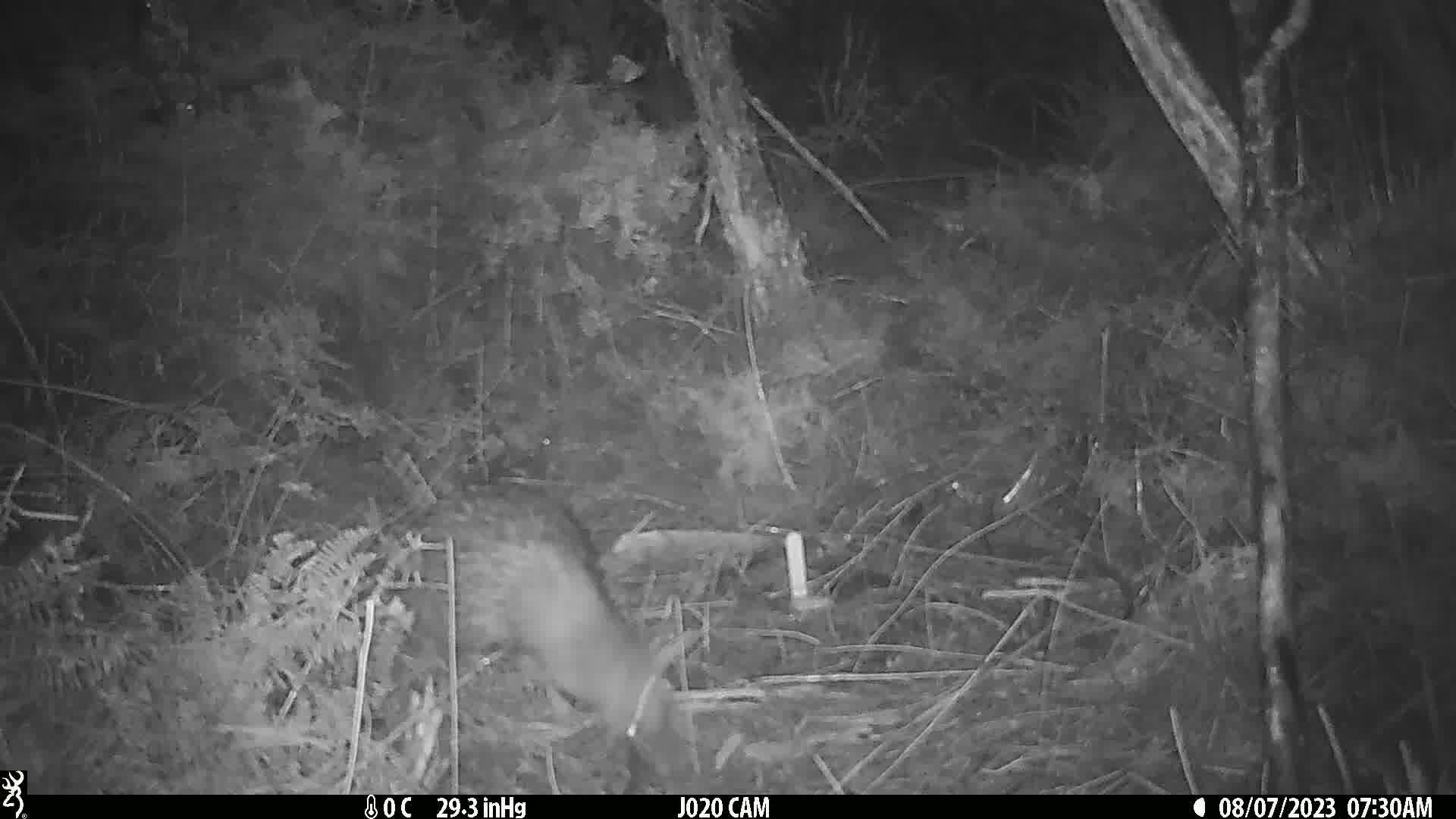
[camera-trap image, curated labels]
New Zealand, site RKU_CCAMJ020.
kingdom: Animalia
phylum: Chordata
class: Aves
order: Apterygiformes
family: Apterygidae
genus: Apteryx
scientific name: Apteryx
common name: kiwi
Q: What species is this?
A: Kiwi (Apteryx).